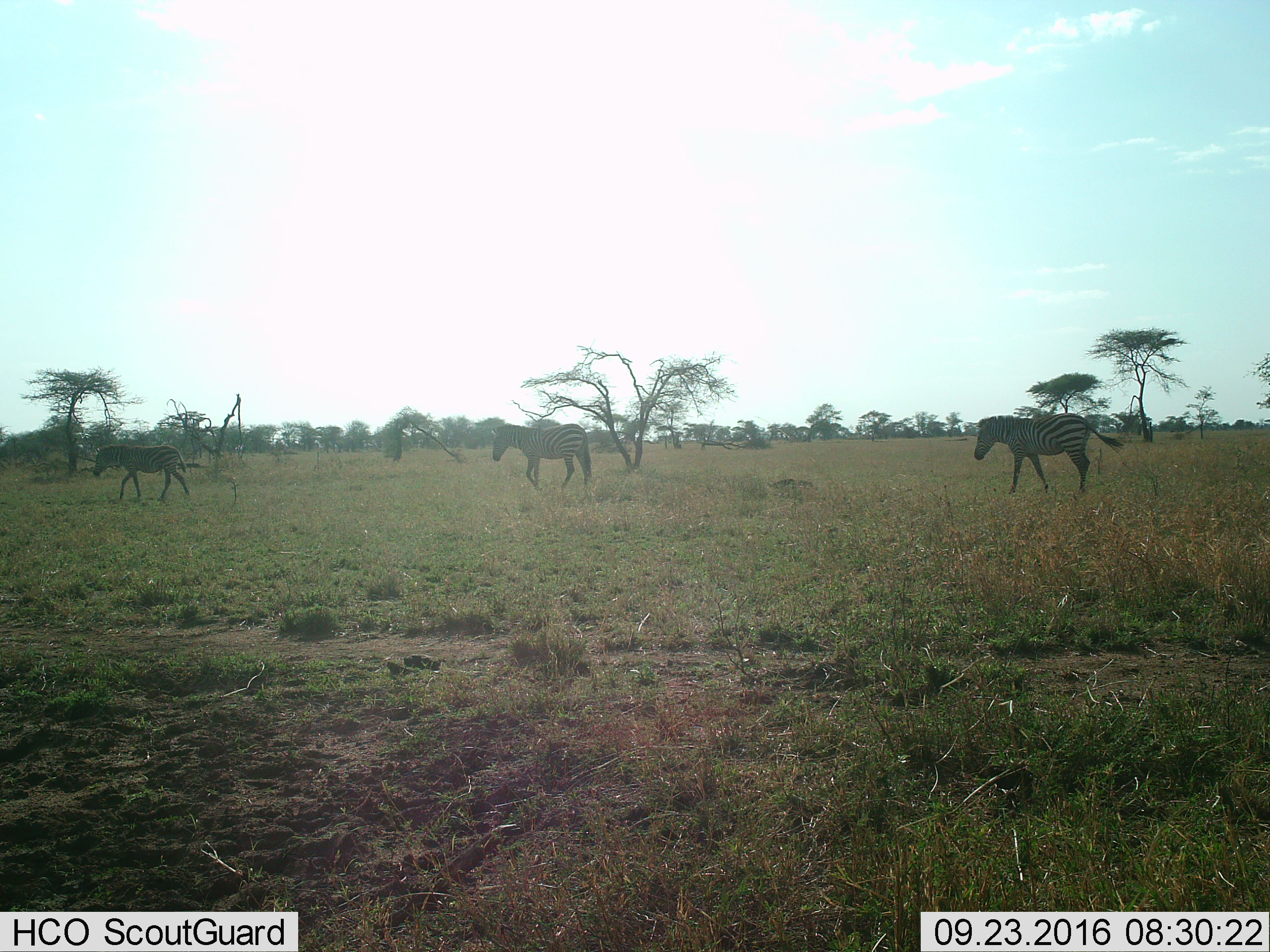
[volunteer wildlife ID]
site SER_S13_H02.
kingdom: Animalia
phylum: Chordata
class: Mammalia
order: Perissodactyla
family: Equidae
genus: Equus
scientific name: Equus quagga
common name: plains zebra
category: zebraplains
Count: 3.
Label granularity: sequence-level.